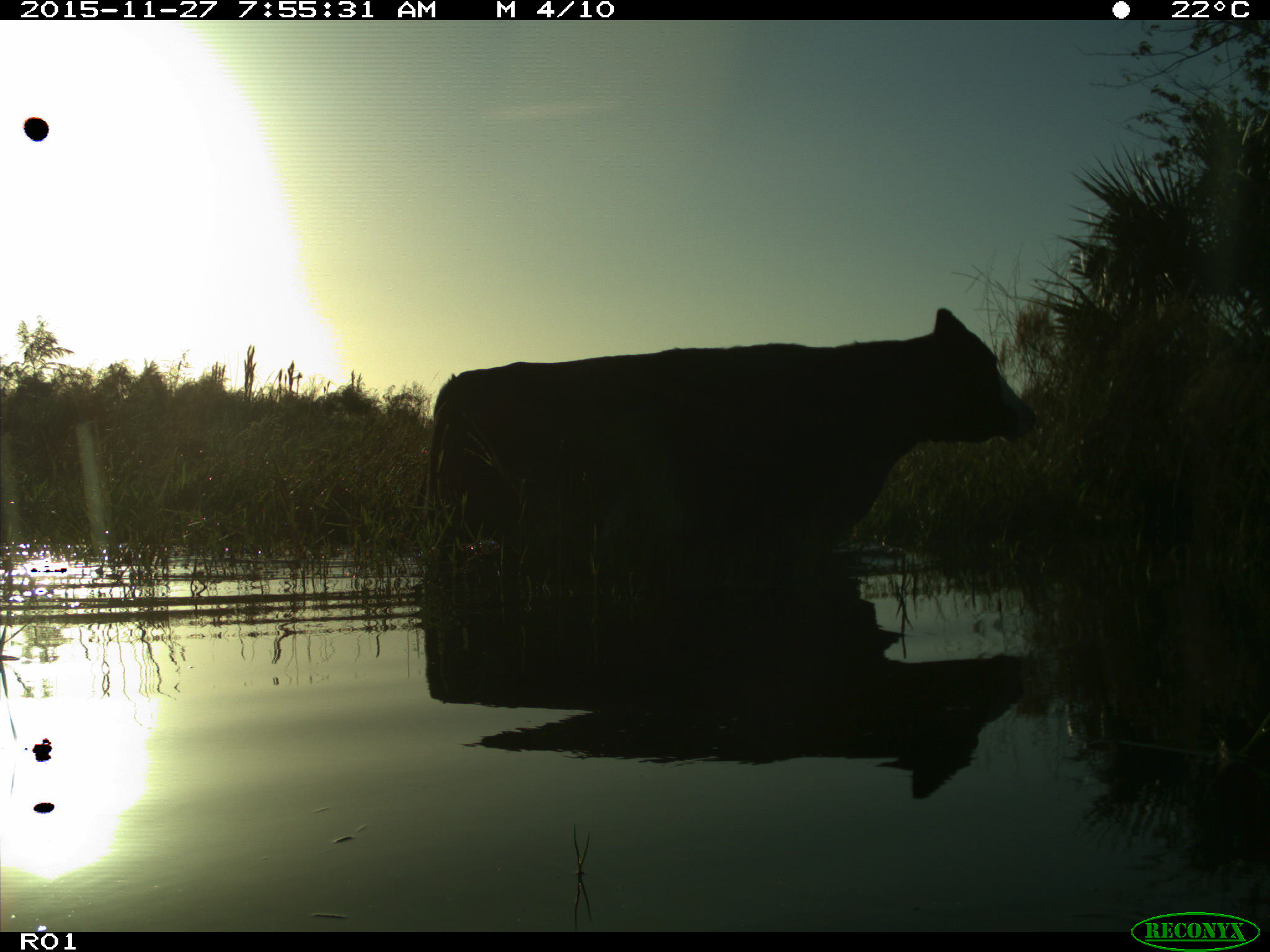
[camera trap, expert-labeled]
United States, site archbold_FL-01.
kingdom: Animalia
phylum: Chordata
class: Mammalia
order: Artiodactyla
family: Bovidae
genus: Bos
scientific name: Bos taurus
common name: domestic cow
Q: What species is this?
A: Bos taurus (domestic cow).